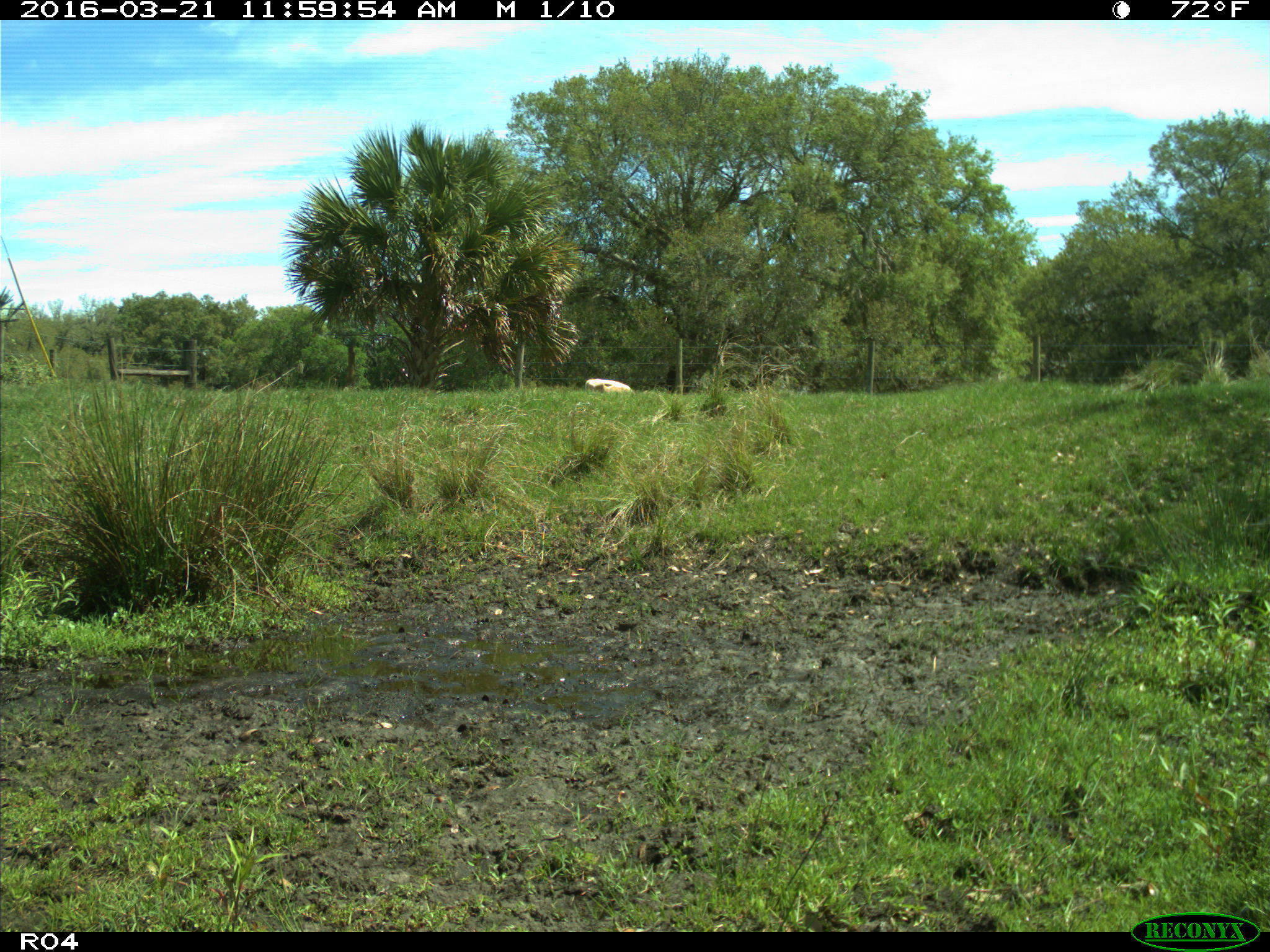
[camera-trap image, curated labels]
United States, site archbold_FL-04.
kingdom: Animalia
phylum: Chordata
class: Mammalia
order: Artiodactyla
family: Bovidae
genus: Bos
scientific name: Bos taurus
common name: domestic cow